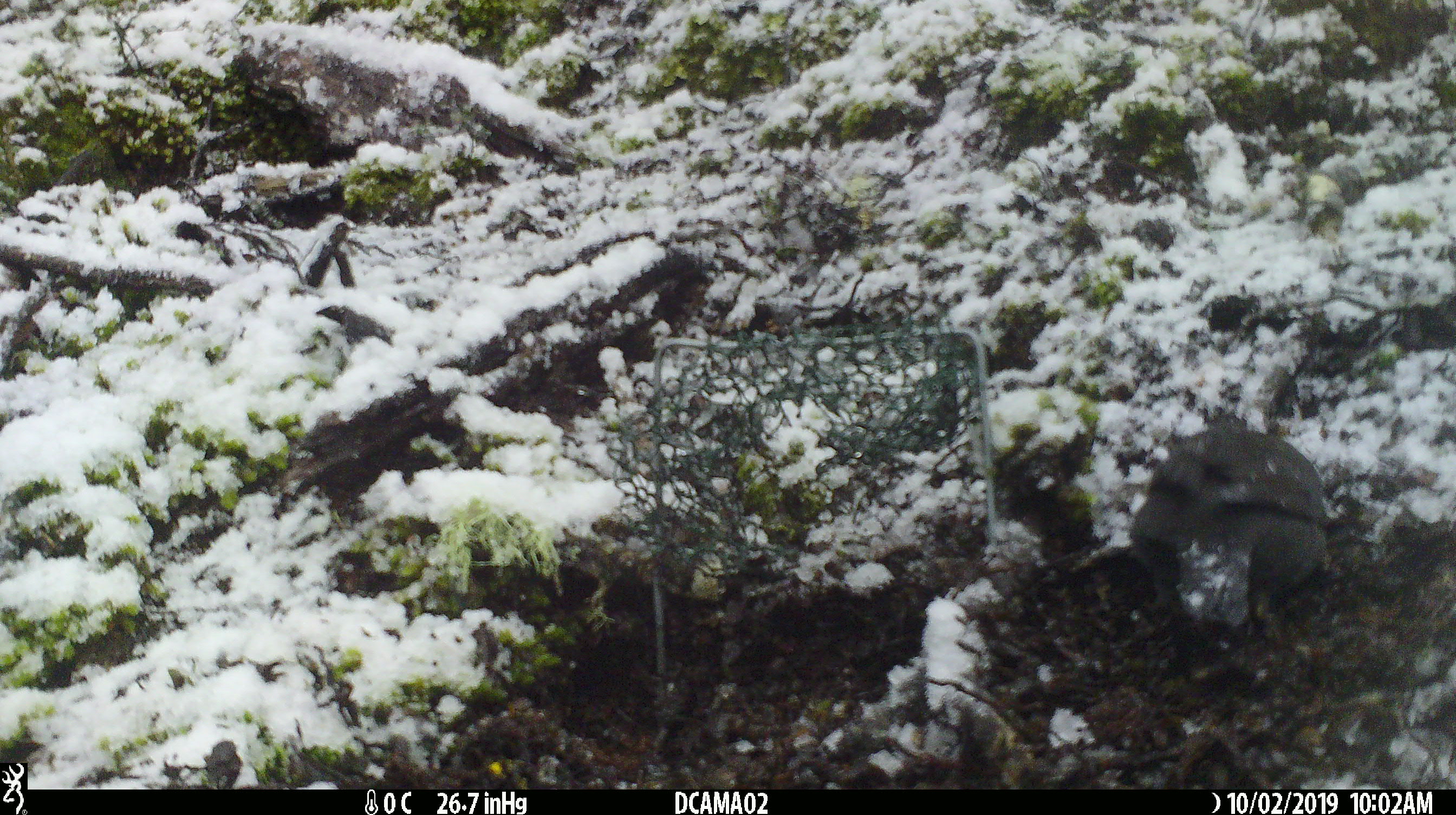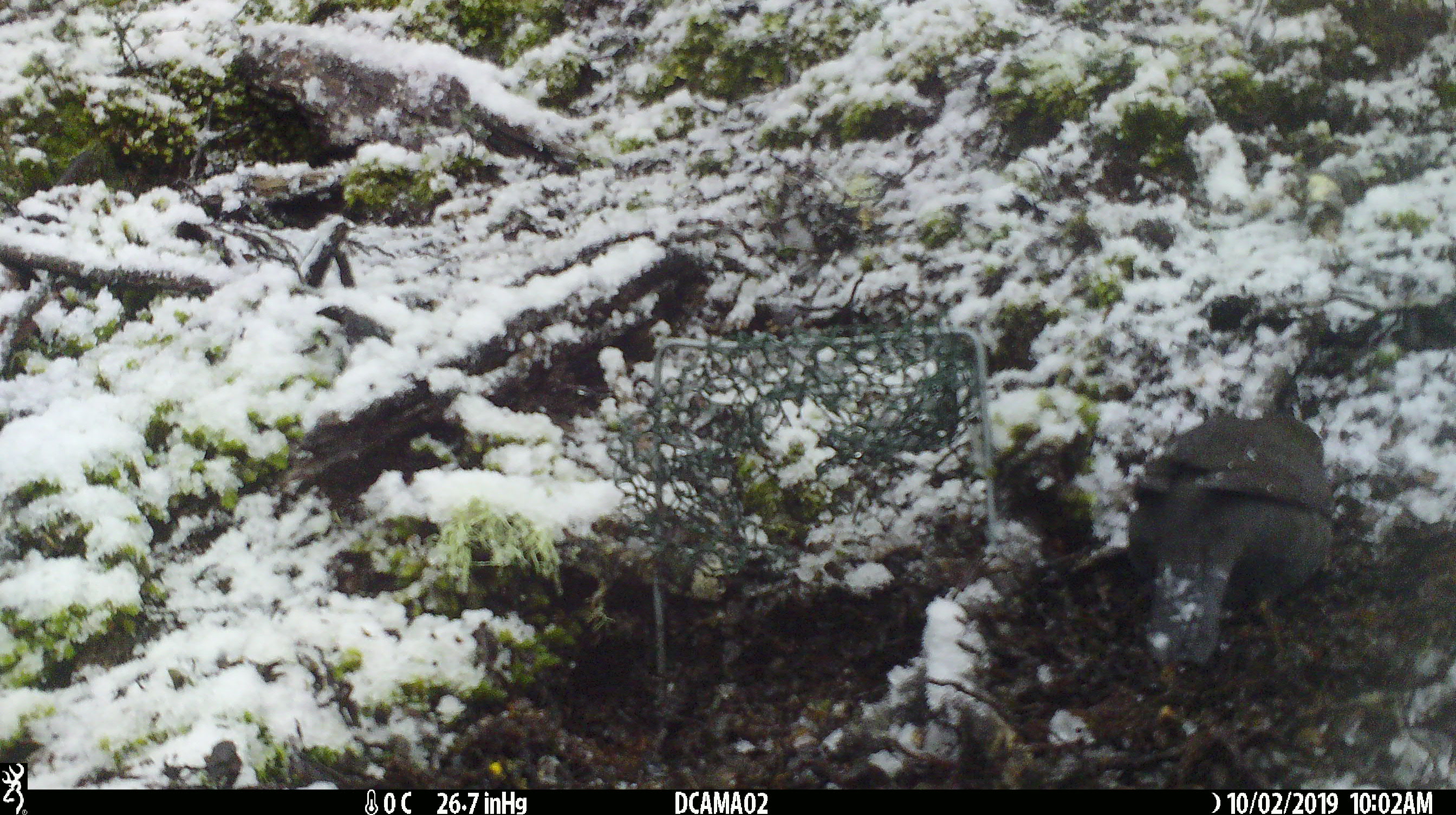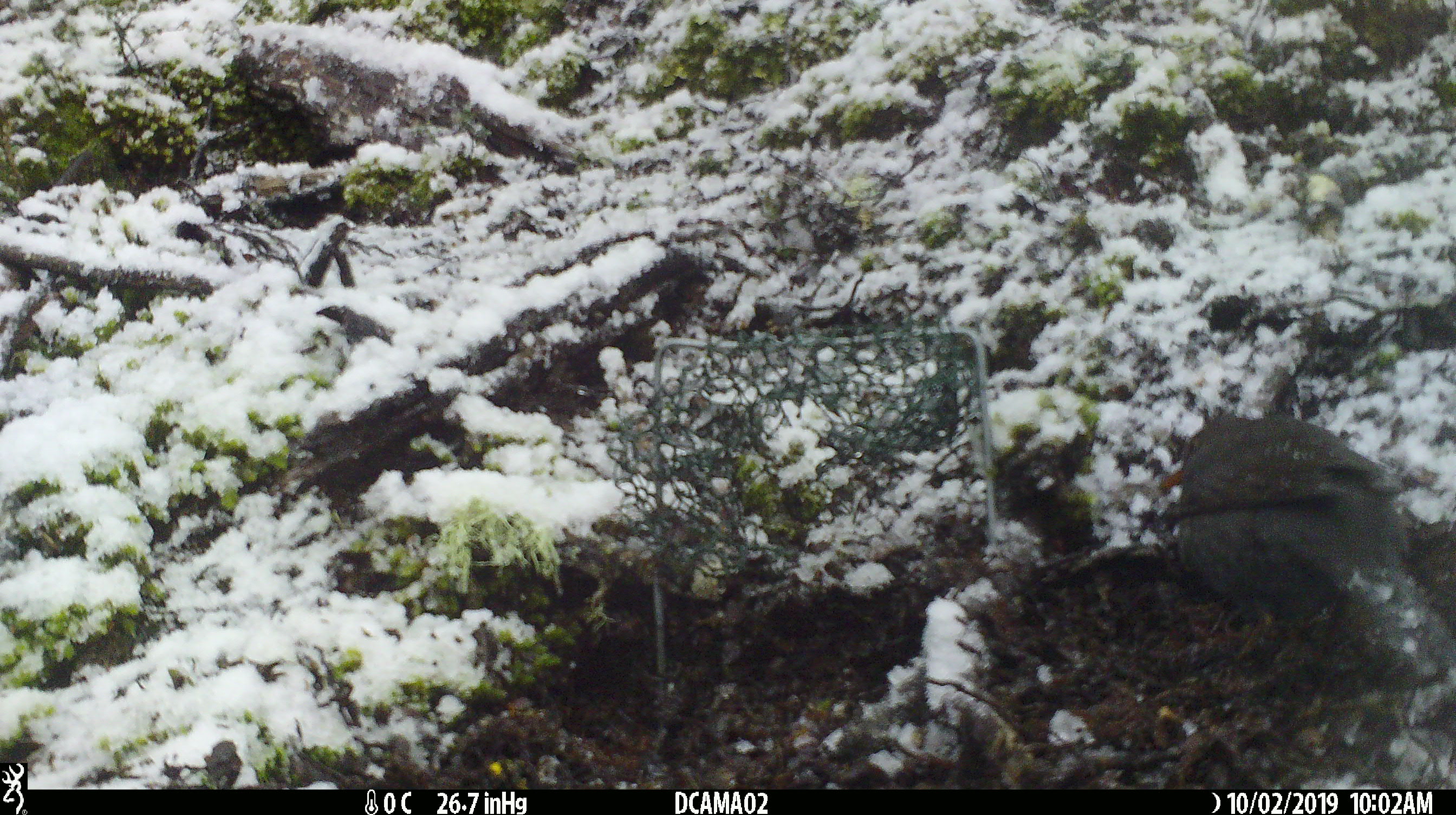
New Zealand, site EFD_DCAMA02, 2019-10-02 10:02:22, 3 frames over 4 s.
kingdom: Animalia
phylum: Chordata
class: Aves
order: Passeriformes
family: Turdidae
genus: Turdus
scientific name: Turdus merula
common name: eurasian blackbird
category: blackbird